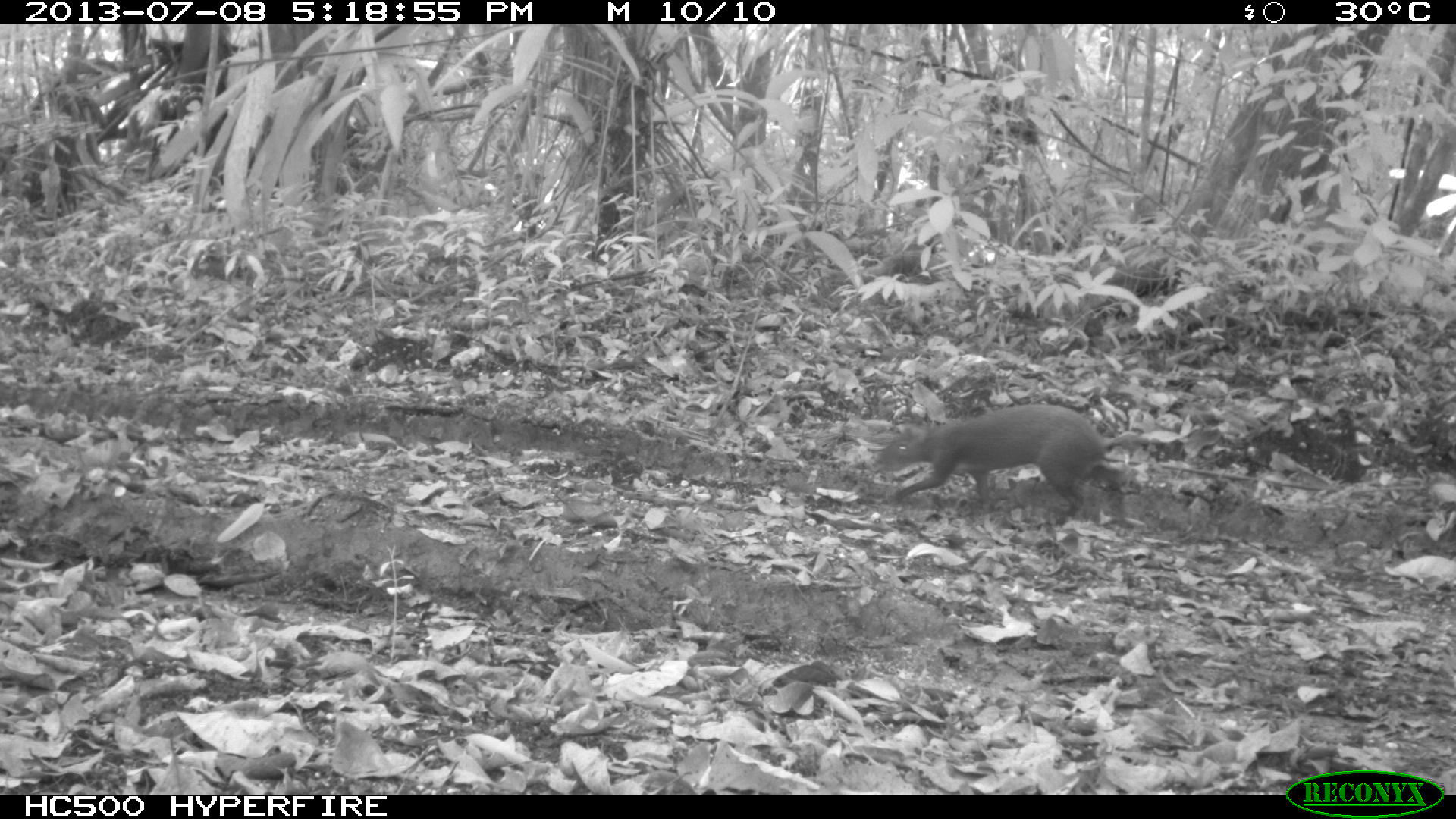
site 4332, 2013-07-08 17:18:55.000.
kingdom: Animalia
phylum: Chordata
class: Mammalia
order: Rodentia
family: Dasyproctidae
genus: Dasyprocta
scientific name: Dasyprocta punctata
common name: central american agouti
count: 1